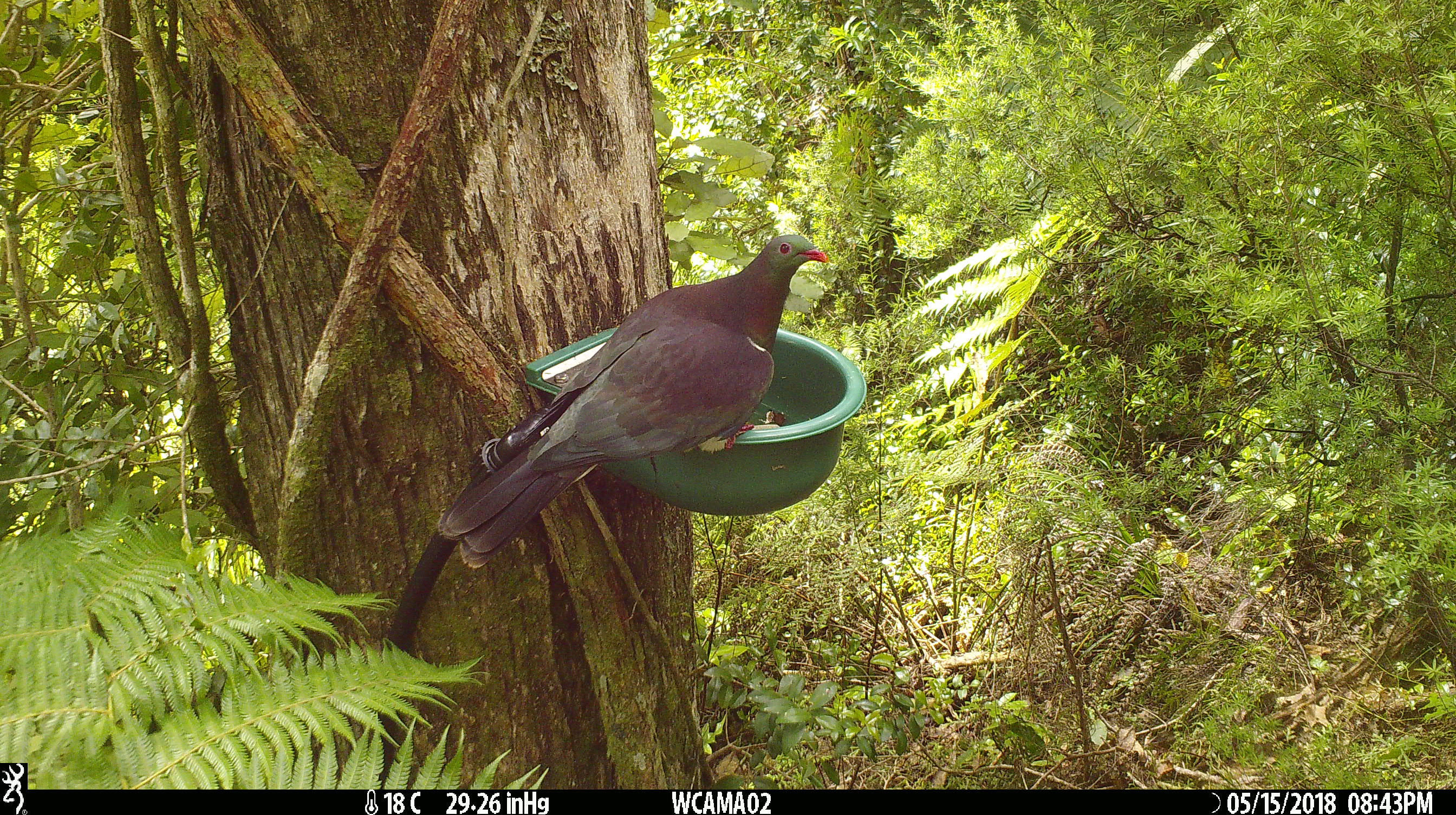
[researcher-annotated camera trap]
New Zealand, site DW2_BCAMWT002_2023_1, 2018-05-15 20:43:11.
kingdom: Animalia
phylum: Chordata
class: Aves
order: Columbiformes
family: Columbidae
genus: Hemiphaga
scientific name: Hemiphaga novaeseelandiae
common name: new zealand pigeon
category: kereru